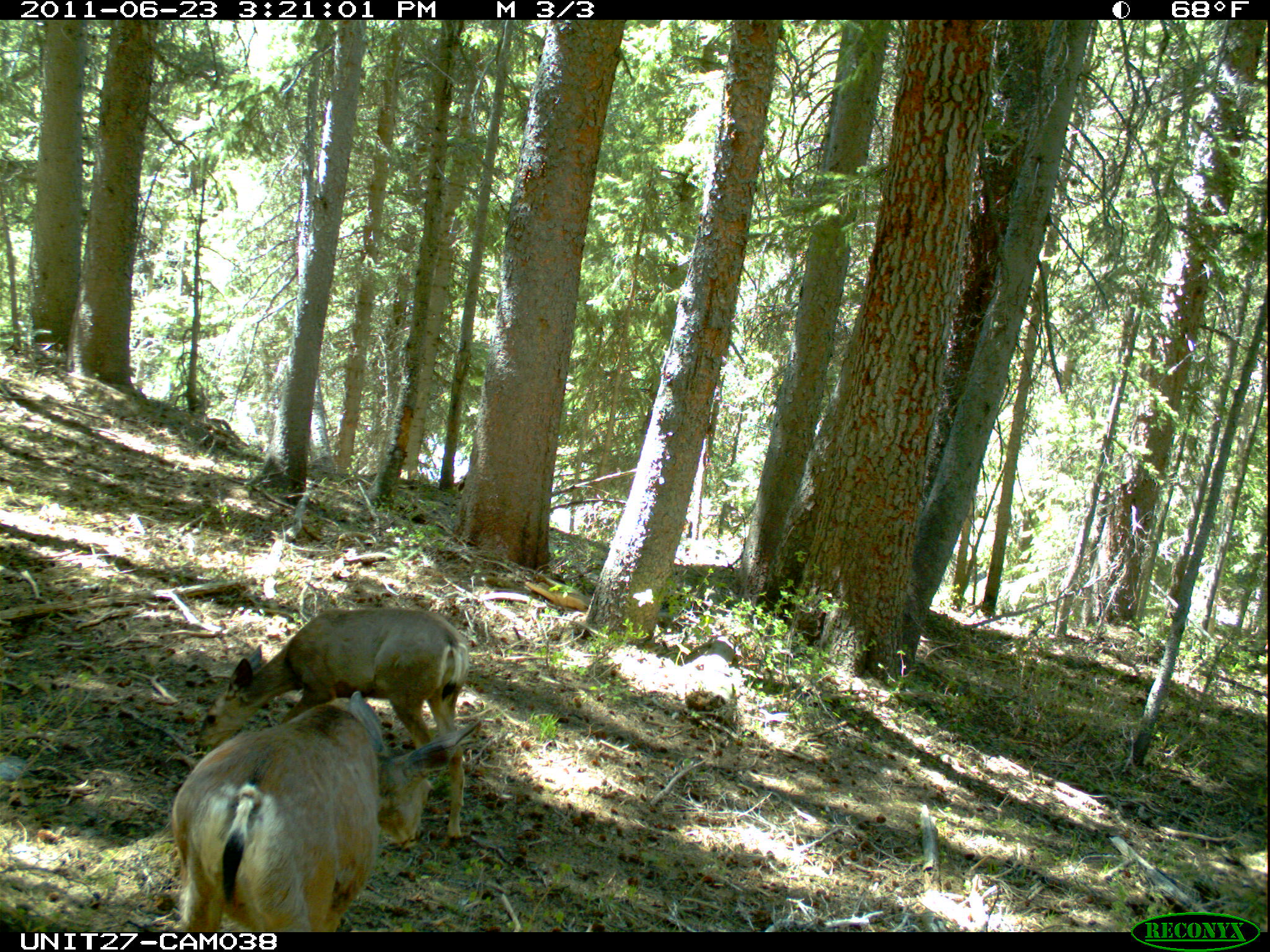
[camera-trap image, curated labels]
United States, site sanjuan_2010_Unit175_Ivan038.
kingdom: Animalia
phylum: Chordata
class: Mammalia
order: Artiodactyla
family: Cervidae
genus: Odocoileus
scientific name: Odocoileus hemionus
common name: mule deer